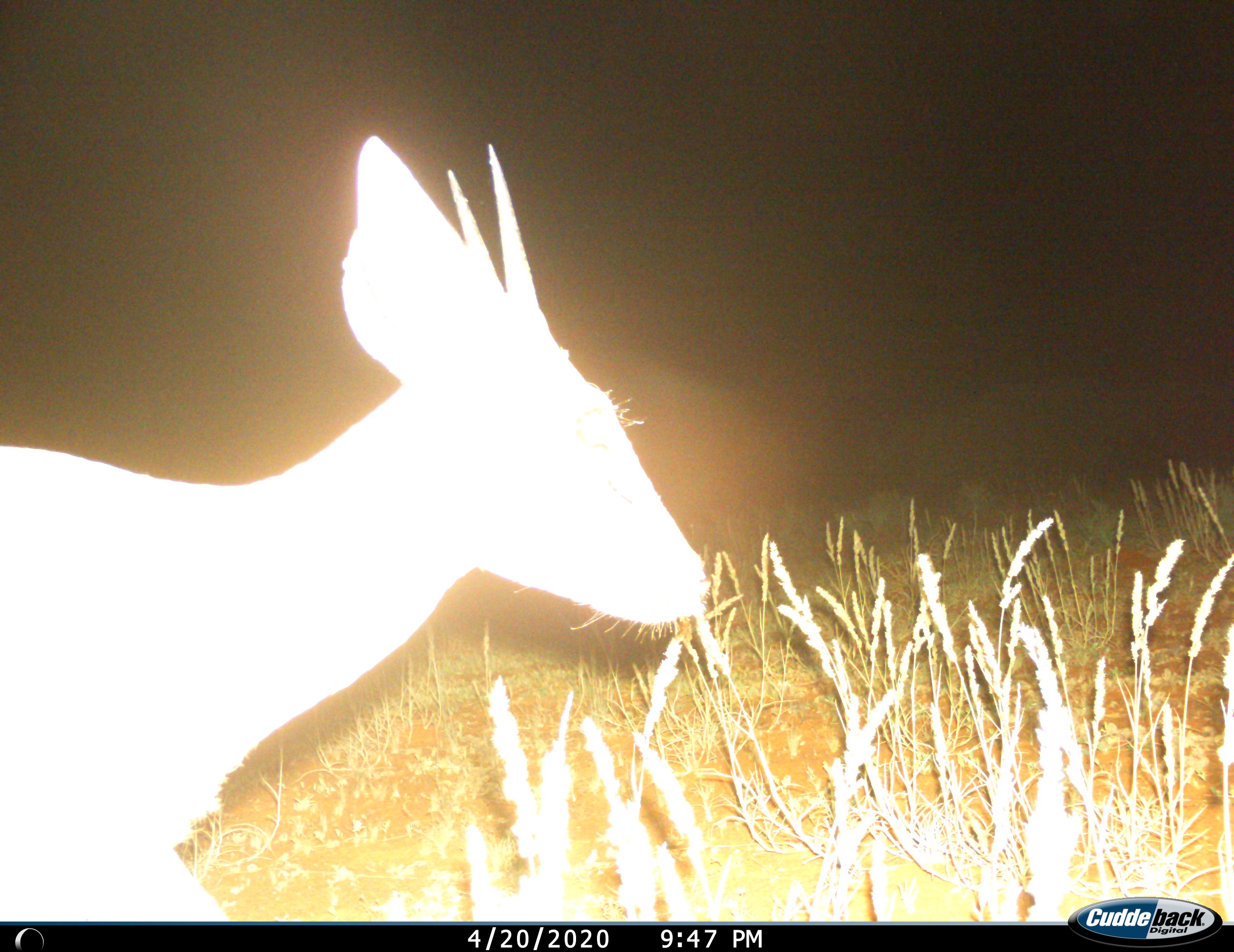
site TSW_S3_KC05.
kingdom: Animalia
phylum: Chordata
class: Mammalia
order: Artiodactyla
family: Bovidae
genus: Sylvicapra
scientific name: Sylvicapra grimmia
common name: common duiker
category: duikercommongrey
Duikercommongrey (common duiker) (Sylvicapra grimmia), count 1. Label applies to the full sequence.